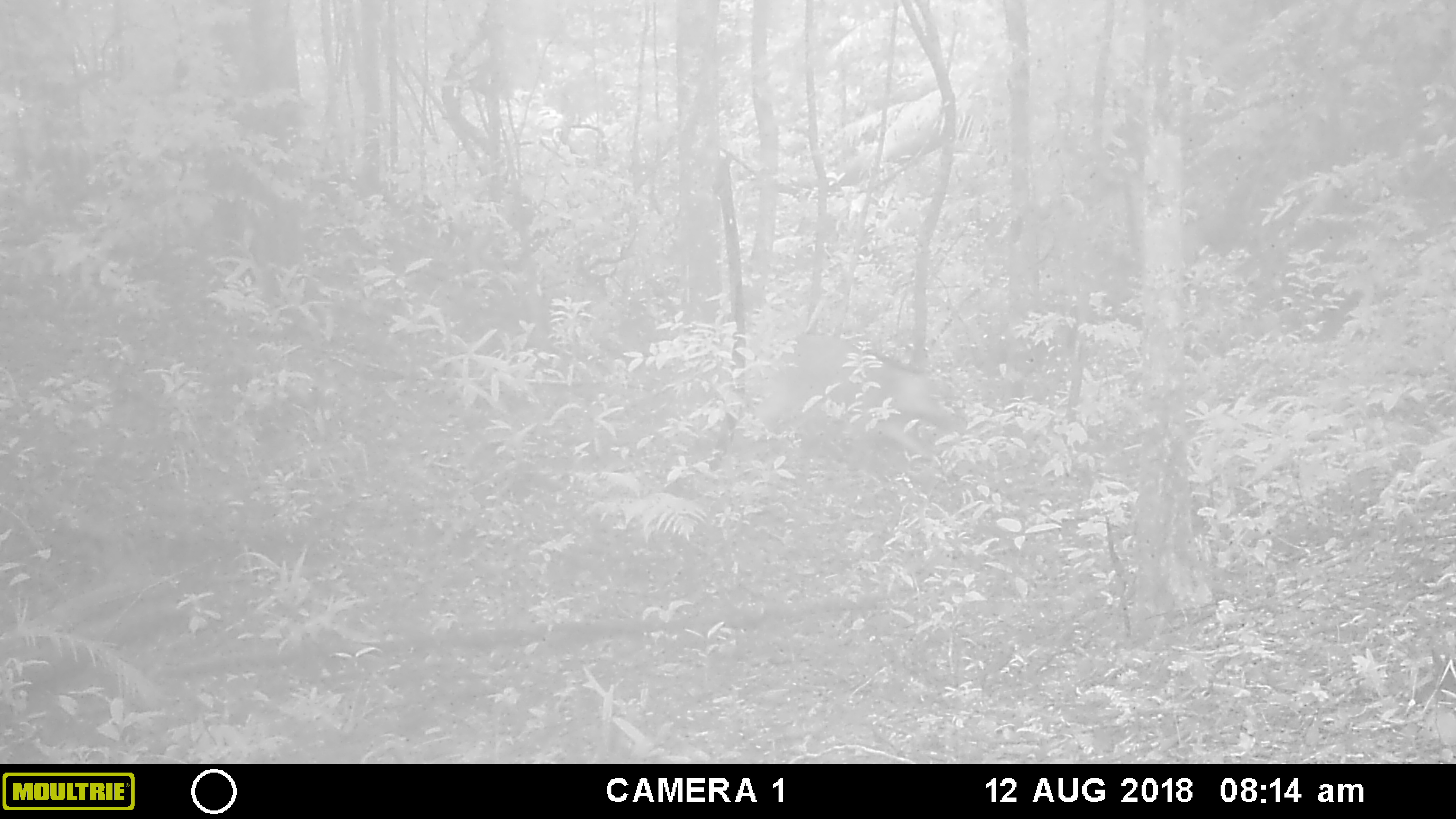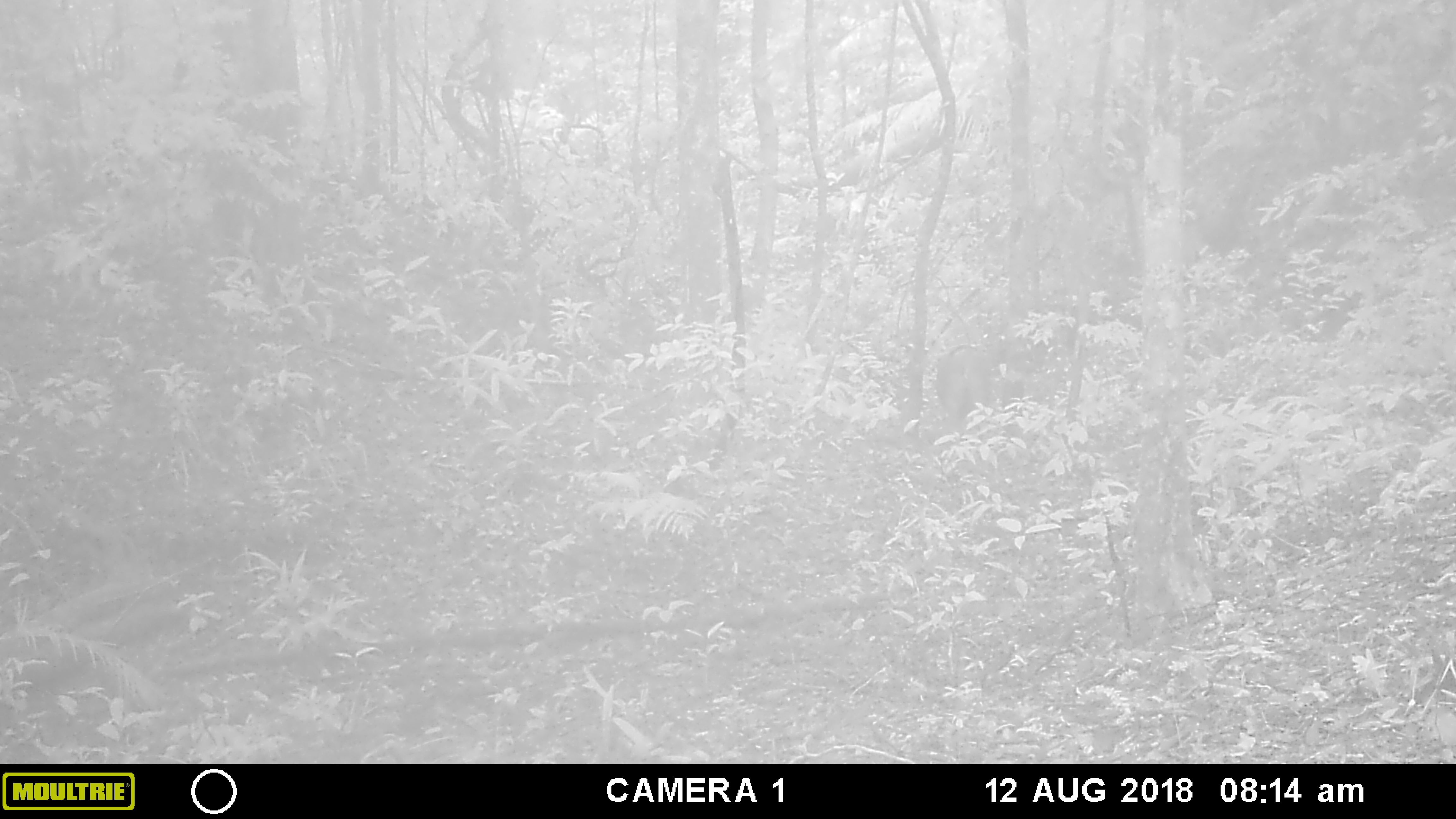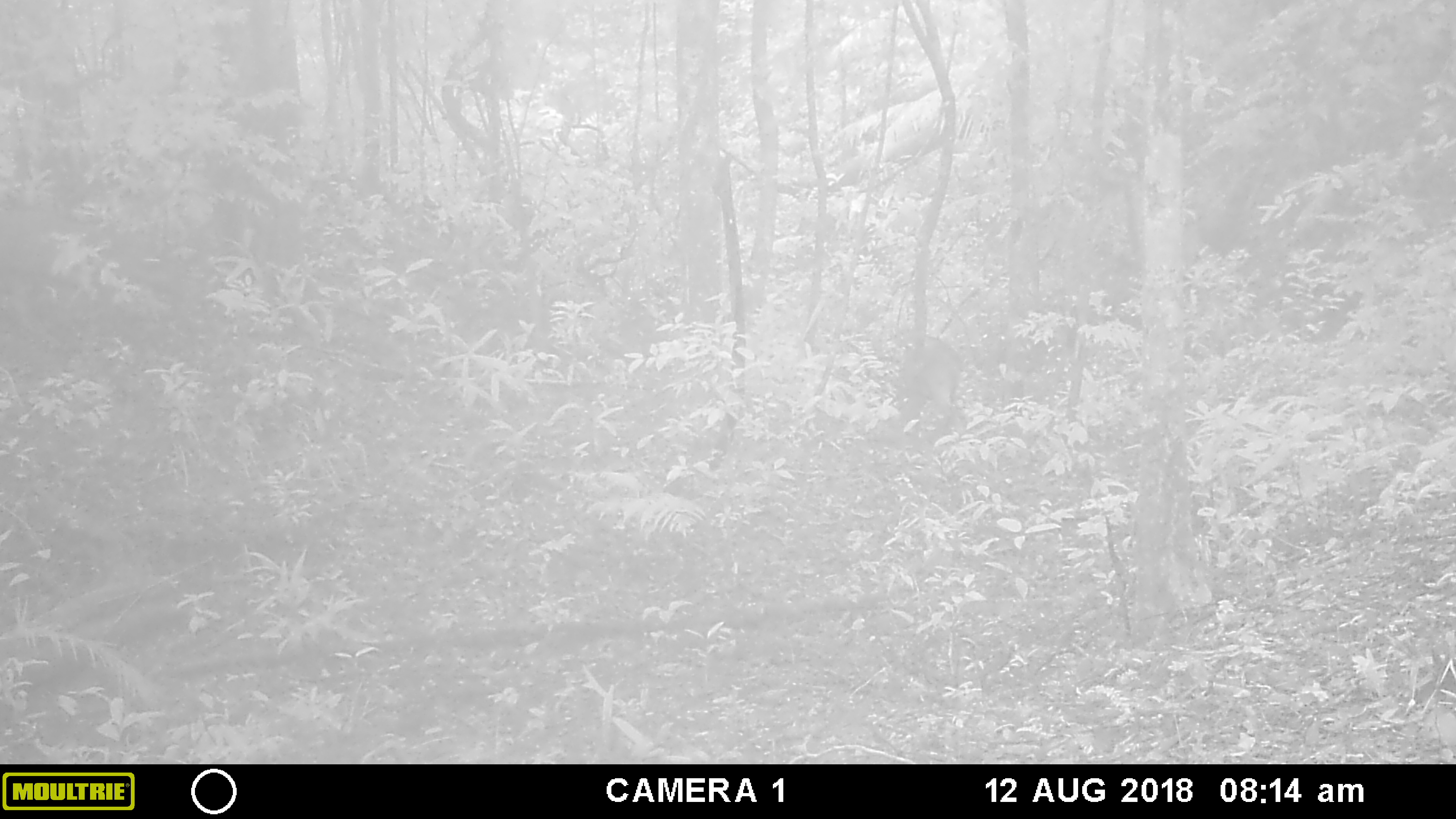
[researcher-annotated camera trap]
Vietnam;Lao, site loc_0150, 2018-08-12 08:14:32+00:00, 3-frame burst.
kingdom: Animalia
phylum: Chordata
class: Mammalia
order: Artiodactyla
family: Suidae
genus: Sus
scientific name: Sus scrofa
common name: eurasian wild pig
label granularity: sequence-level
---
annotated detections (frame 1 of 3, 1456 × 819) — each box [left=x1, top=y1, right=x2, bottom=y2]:
eurasian wild pig: [left=753, top=330, right=966, bottom=459]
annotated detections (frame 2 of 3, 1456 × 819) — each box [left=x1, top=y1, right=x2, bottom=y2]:
eurasian wild pig: [left=936, top=345, right=990, bottom=431]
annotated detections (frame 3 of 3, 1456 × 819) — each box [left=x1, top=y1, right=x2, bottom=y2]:
eurasian wild pig: [left=894, top=329, right=963, bottom=409]